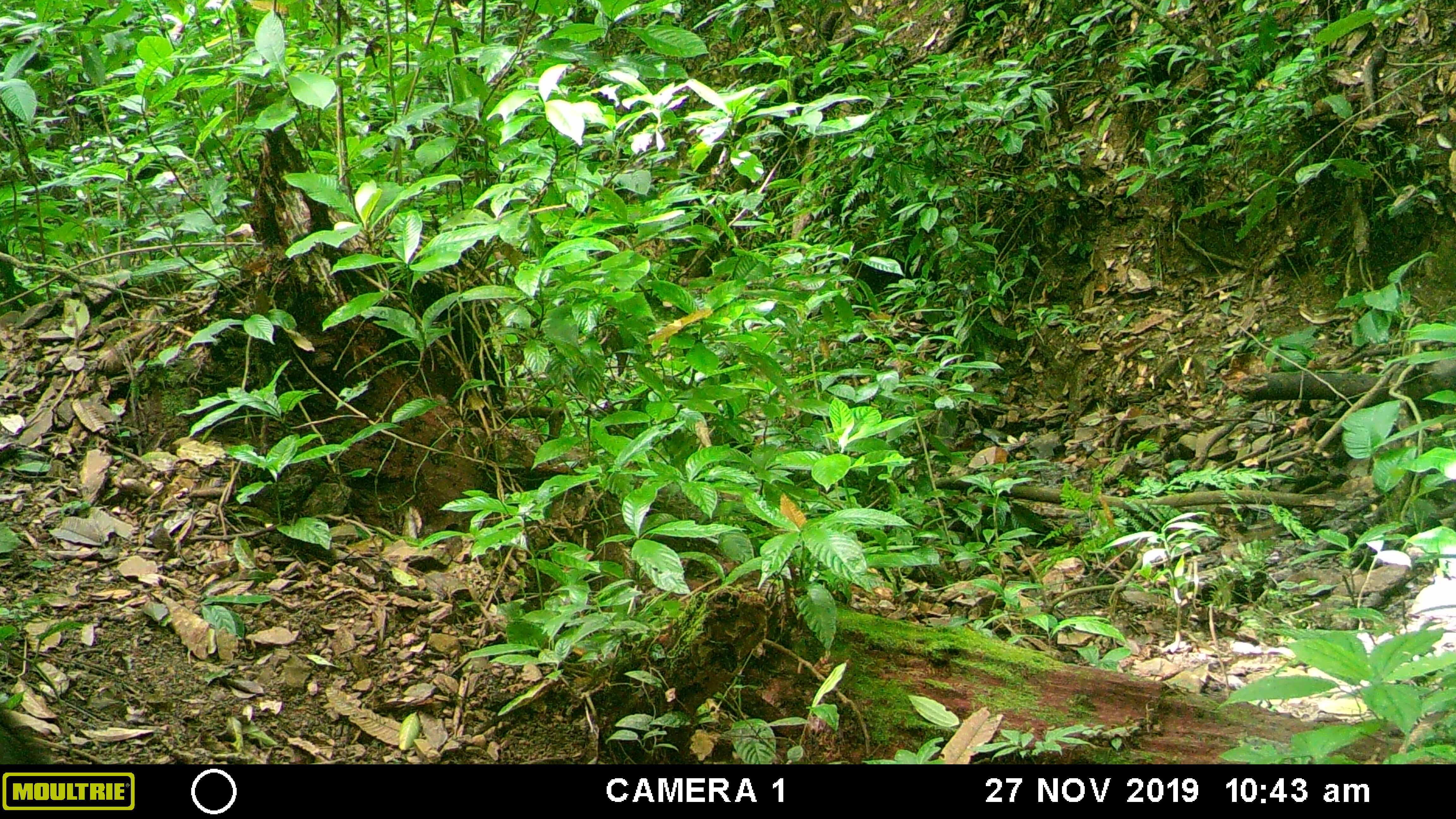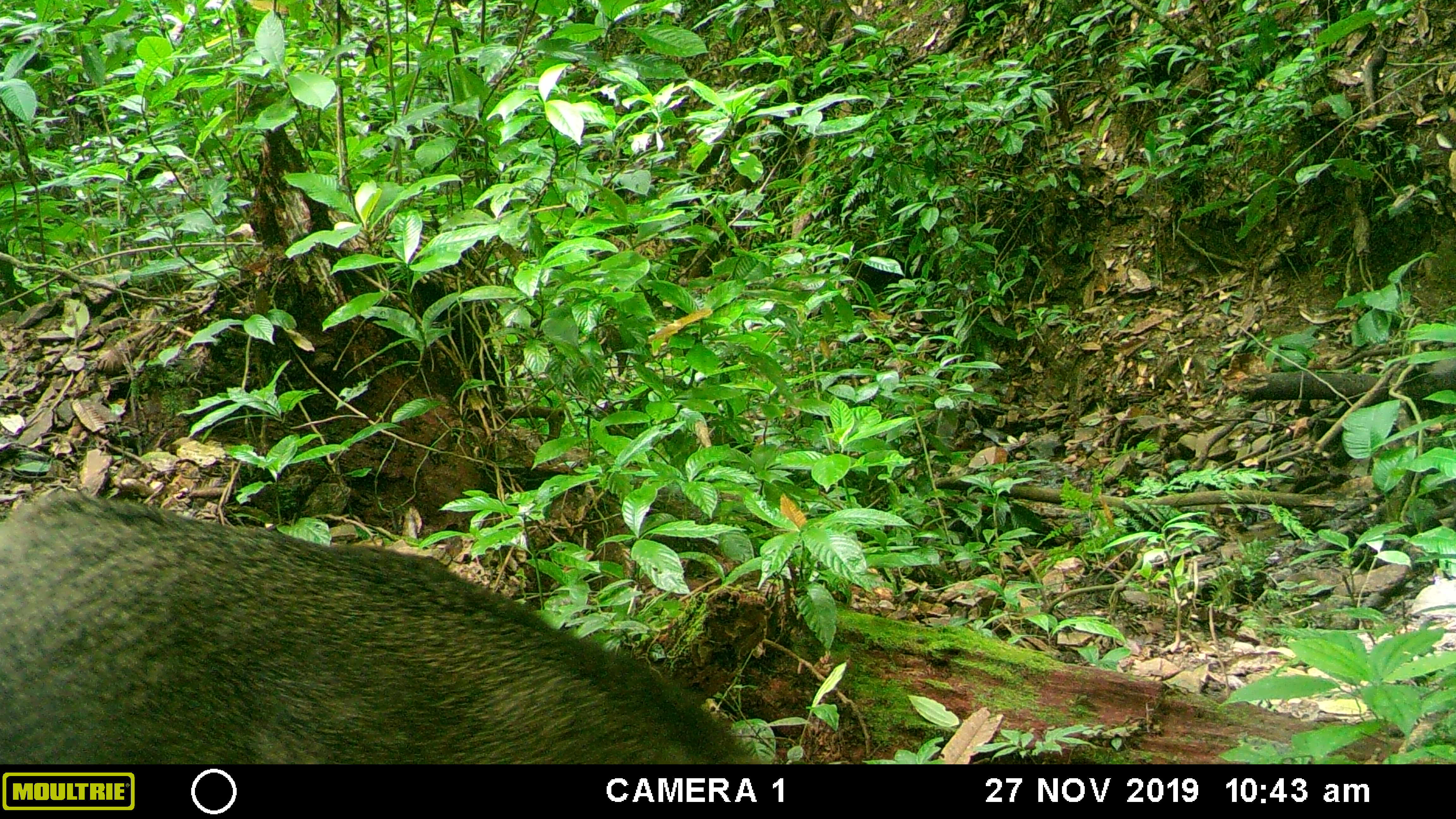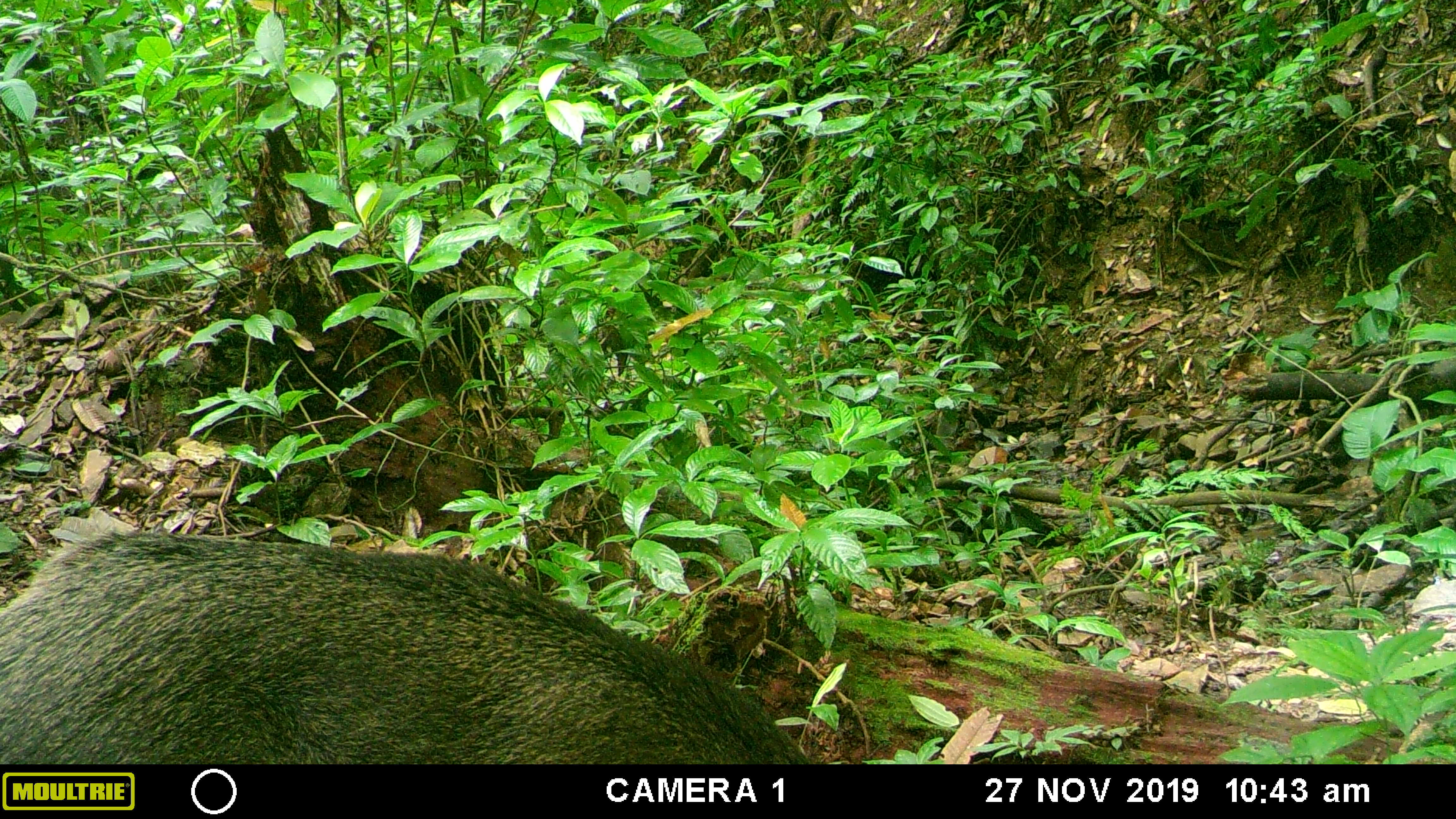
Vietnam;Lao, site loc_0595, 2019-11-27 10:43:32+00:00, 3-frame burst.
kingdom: Animalia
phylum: Chordata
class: Mammalia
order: Artiodactyla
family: Suidae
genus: Sus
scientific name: Sus scrofa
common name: eurasian wild pig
Eurasian wild pig (Sus scrofa). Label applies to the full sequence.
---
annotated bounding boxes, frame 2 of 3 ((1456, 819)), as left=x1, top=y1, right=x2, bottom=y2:
eurasian wild pig: left=0, top=485, right=769, bottom=764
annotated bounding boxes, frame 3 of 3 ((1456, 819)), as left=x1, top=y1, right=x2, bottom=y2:
eurasian wild pig: left=0, top=524, right=814, bottom=764